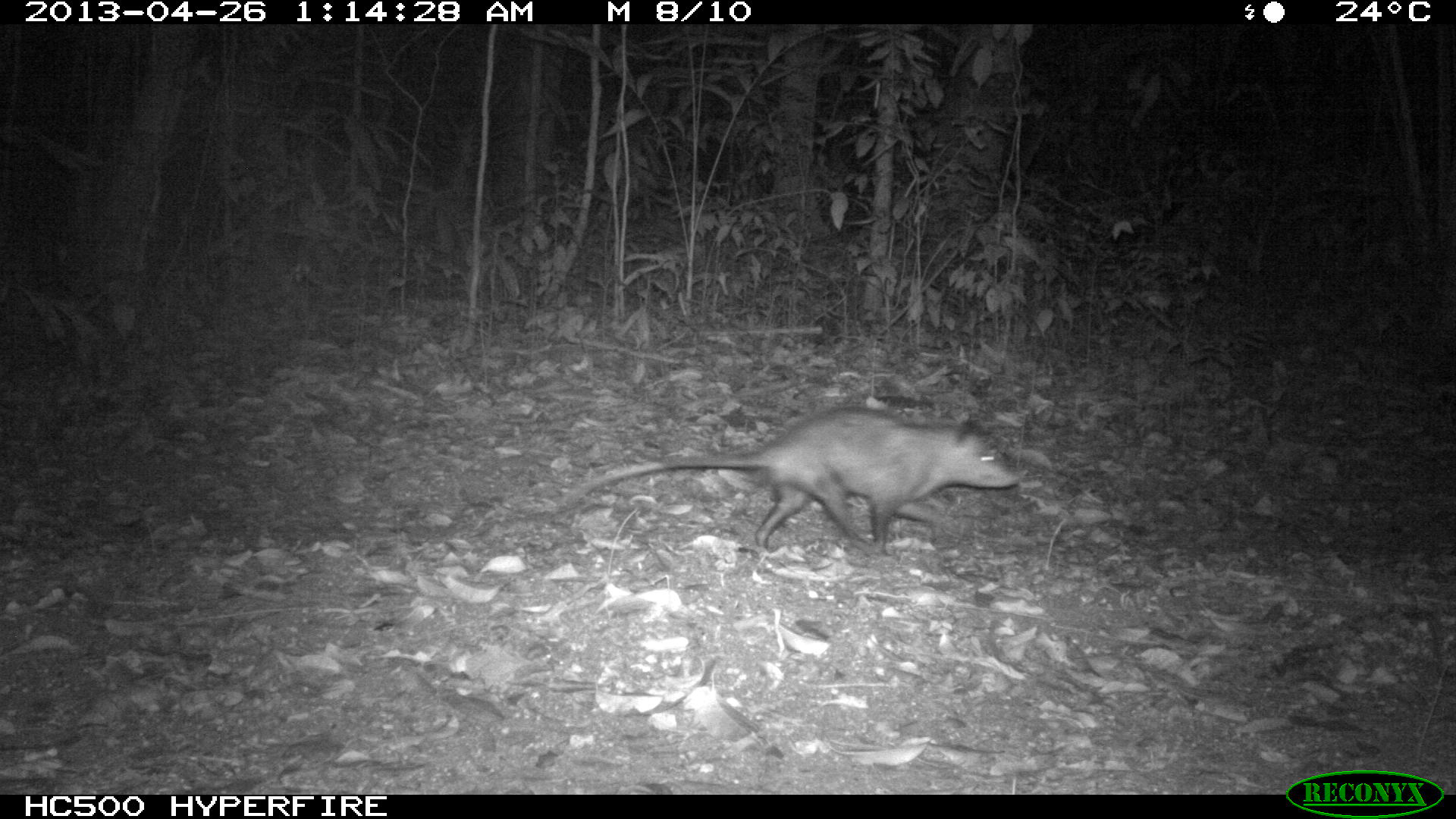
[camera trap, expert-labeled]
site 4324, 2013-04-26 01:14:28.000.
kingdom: Animalia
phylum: Chordata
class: Mammalia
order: Didelphimorphia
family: Didelphidae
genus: Didelphis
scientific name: Didelphis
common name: american opossums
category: didelphis sp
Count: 1.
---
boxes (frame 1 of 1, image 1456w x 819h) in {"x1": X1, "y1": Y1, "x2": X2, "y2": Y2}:
didelphis sp: {"x1": 565, "y1": 405, "x2": 1021, "y2": 555}; {"x1": 564, "y1": 406, "x2": 1016, "y2": 556}